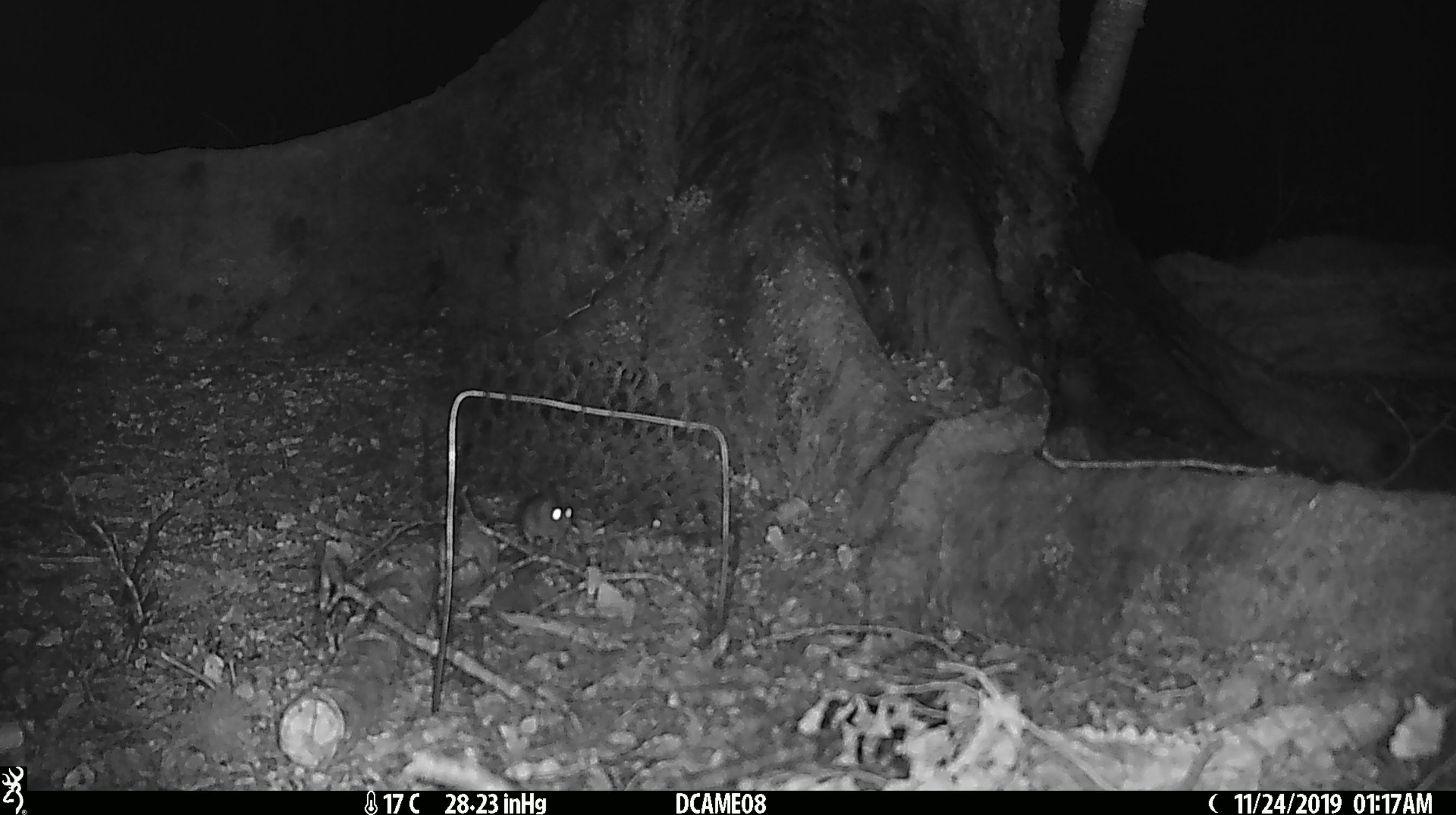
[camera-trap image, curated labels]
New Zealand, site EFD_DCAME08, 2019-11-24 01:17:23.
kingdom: Animalia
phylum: Chordata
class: Mammalia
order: Rodentia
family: Muridae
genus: Mus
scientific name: Mus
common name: mouse